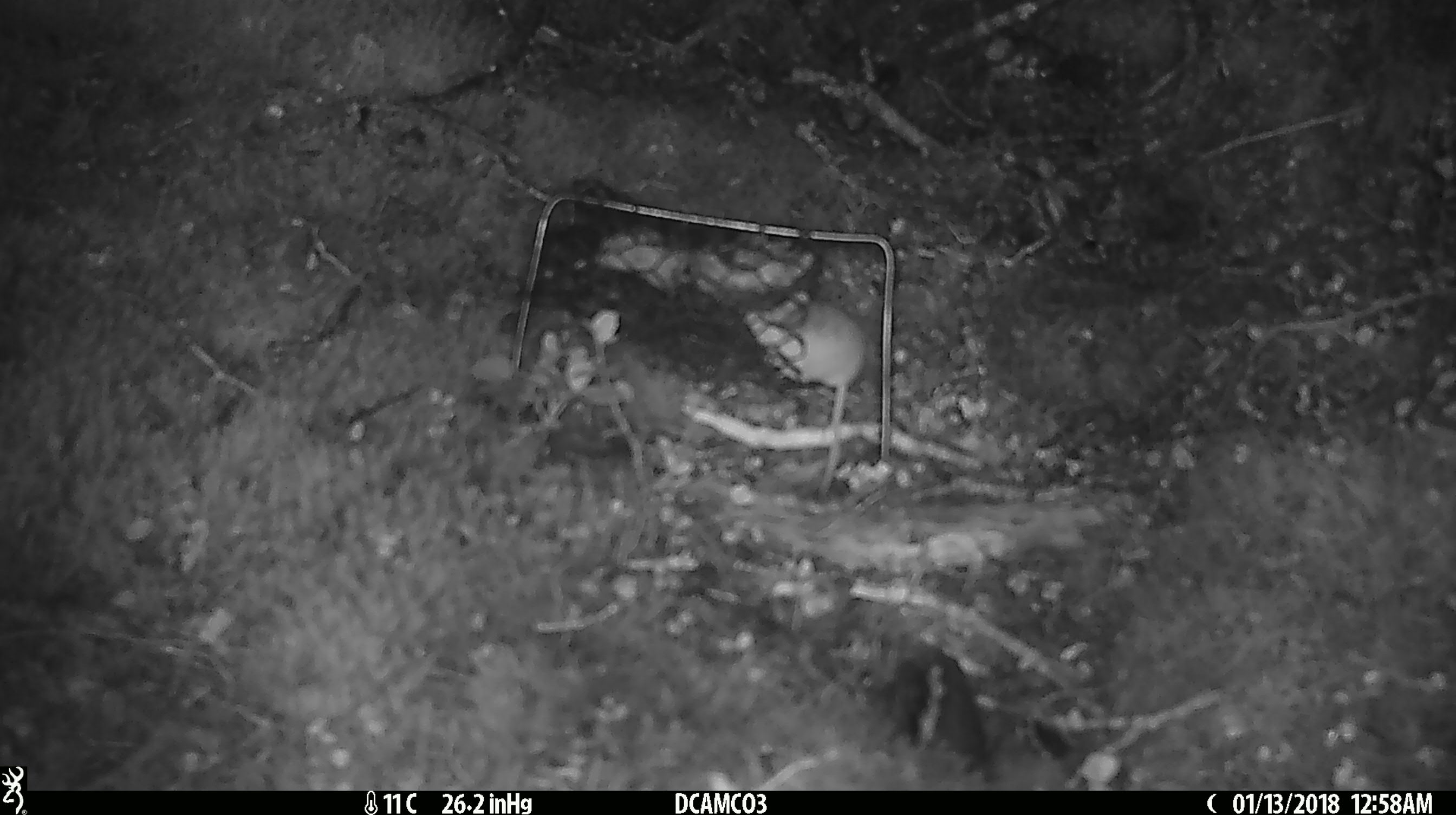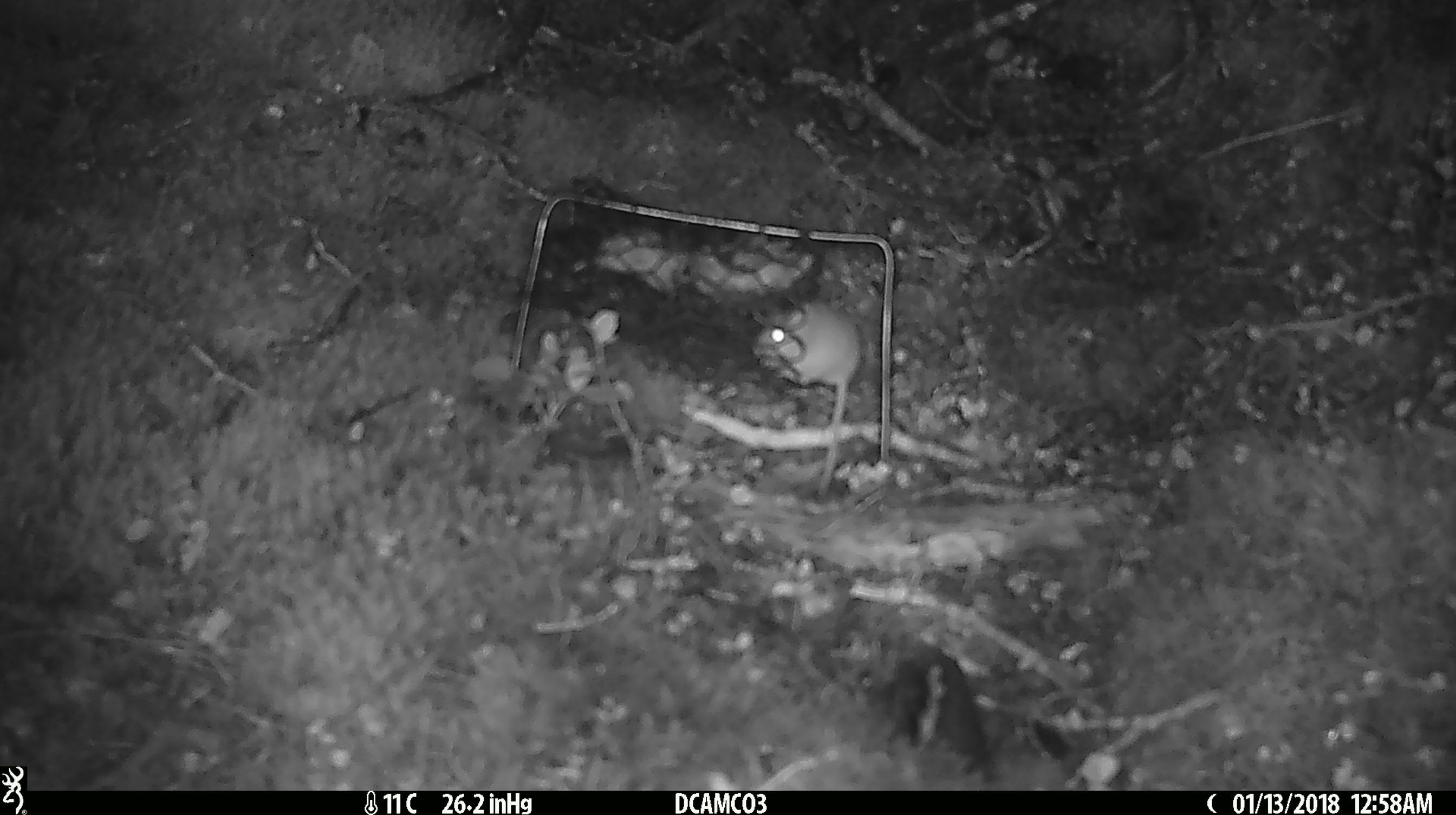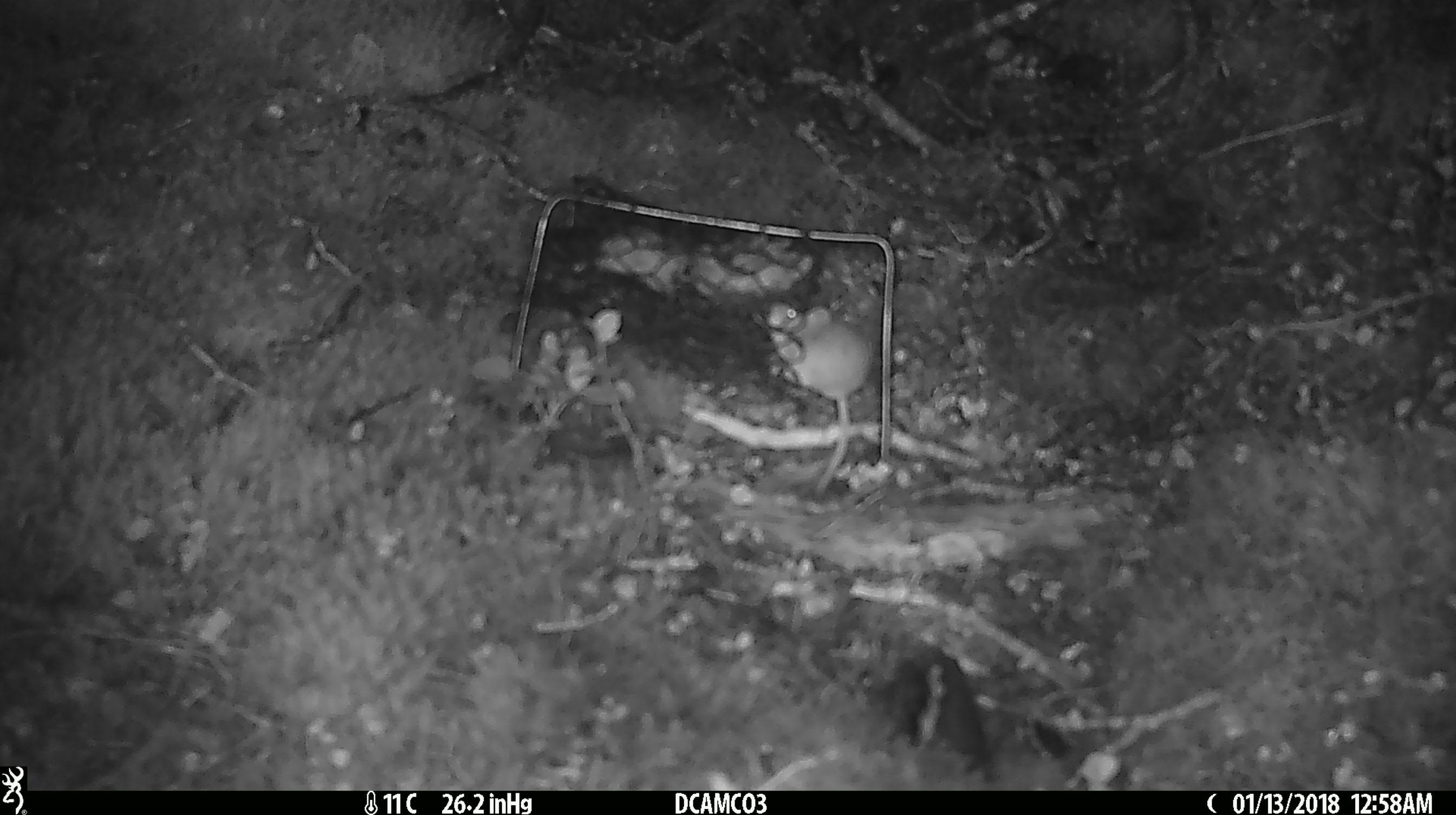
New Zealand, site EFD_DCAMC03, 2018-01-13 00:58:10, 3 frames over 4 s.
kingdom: Animalia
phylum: Chordata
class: Mammalia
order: Rodentia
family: Muridae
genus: Mus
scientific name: Mus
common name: mouse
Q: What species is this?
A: Mouse (Mus).